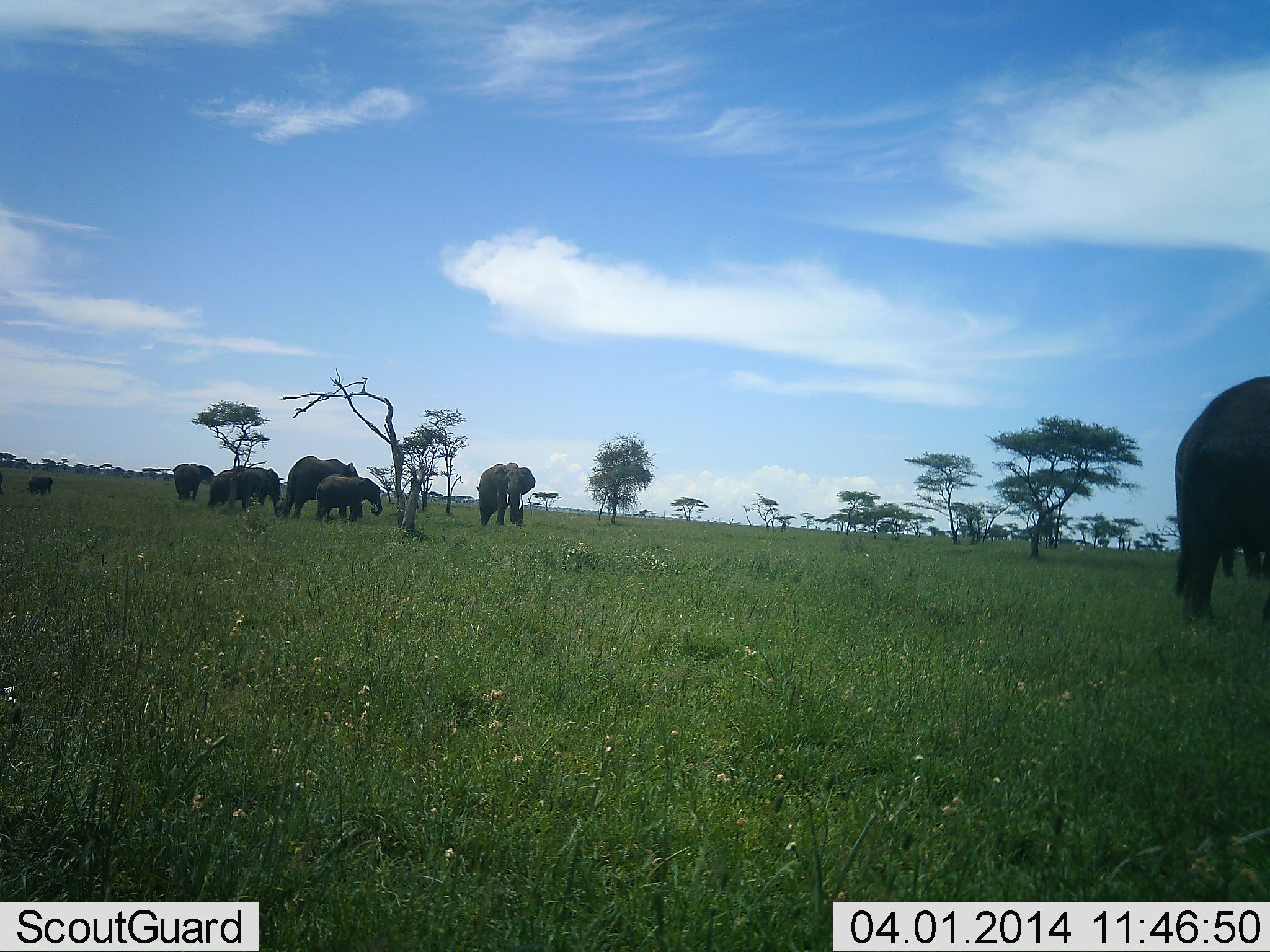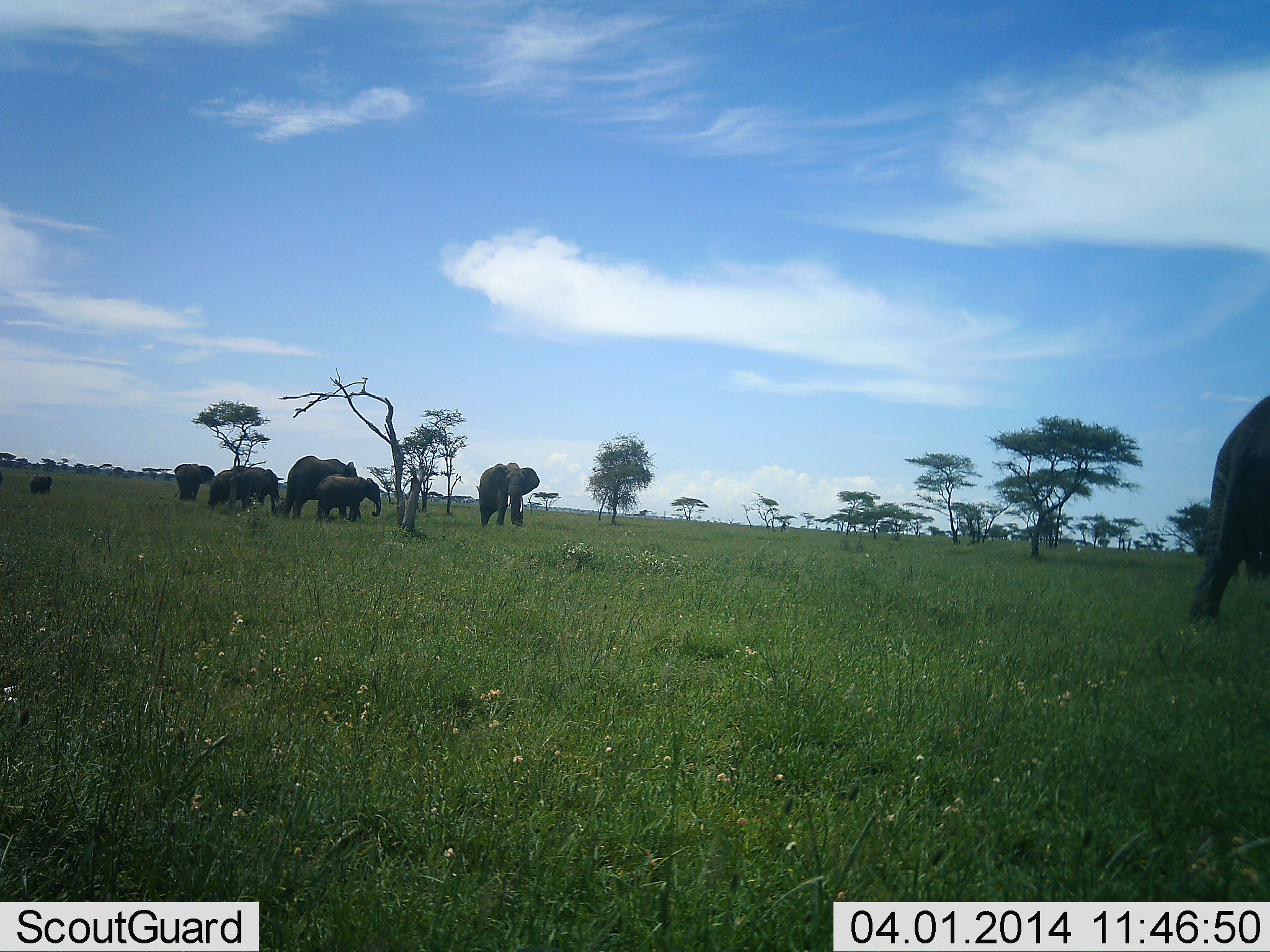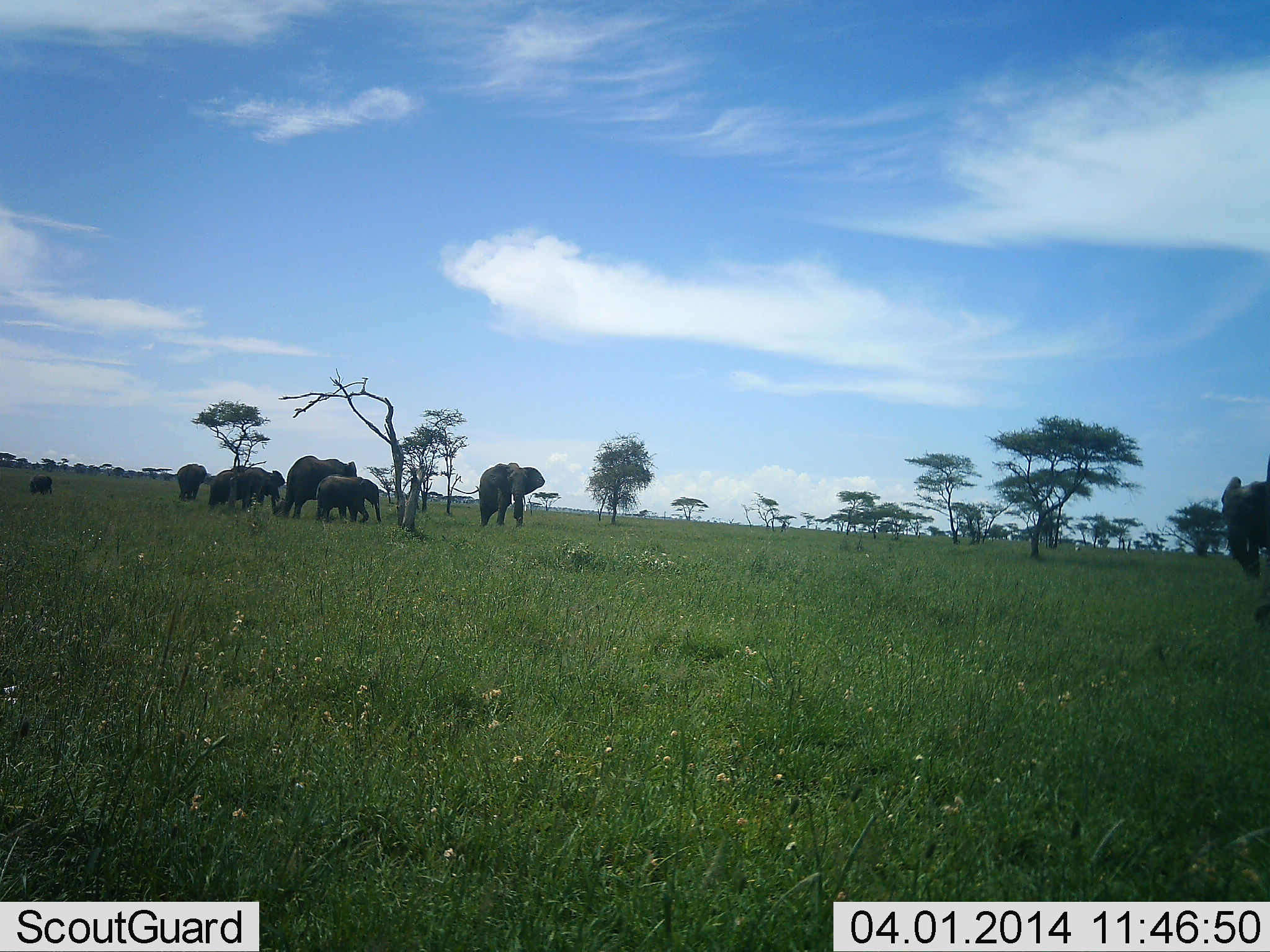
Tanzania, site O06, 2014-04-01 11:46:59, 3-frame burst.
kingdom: Animalia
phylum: Chordata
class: Mammalia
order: Proboscidea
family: Elephantidae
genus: Loxodonta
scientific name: Loxodonta africana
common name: african bush elephant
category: elephant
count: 8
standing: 50%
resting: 0%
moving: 90%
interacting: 20%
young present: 70%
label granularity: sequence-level